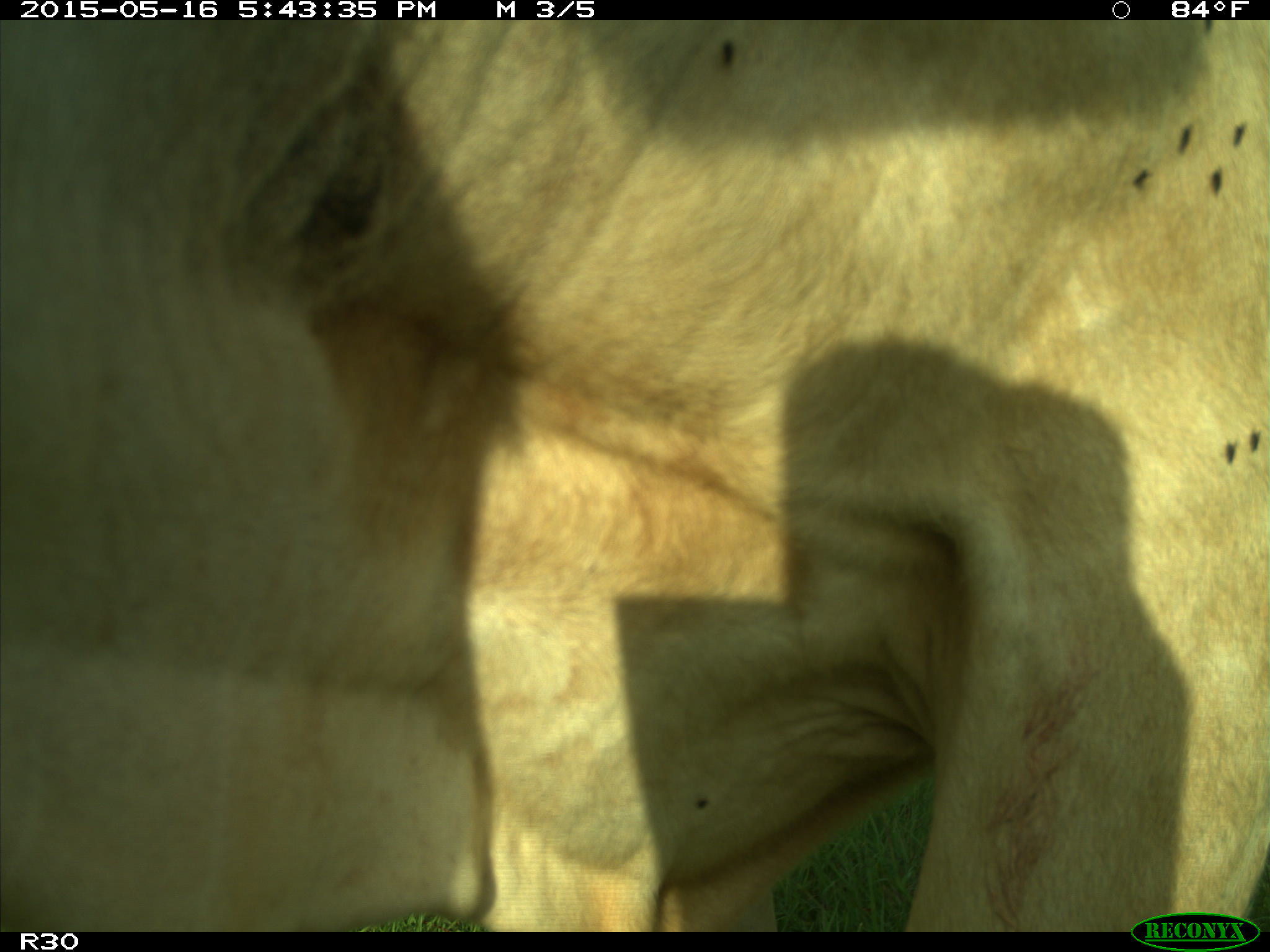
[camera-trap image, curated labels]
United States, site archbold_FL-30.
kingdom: Animalia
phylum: Chordata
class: Mammalia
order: Artiodactyla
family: Bovidae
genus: Bos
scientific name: Bos taurus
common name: domestic cow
Bos taurus (domestic cow).